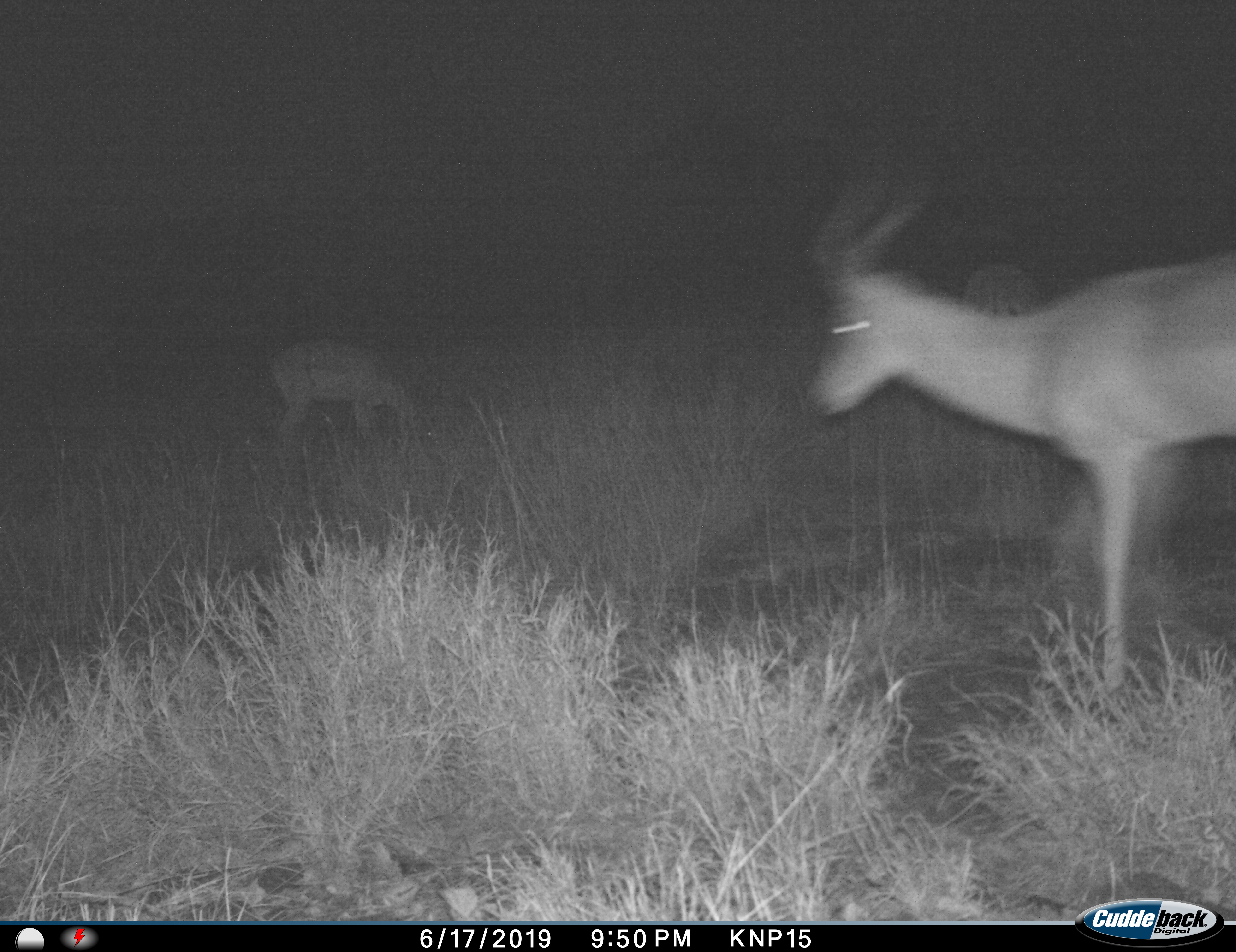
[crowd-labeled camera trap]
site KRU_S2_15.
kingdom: Animalia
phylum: Chordata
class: Mammalia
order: Artiodactyla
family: Bovidae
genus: Aepyceros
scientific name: Aepyceros melampus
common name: impala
Impala (Aepyceros melampus), count 3. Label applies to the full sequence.